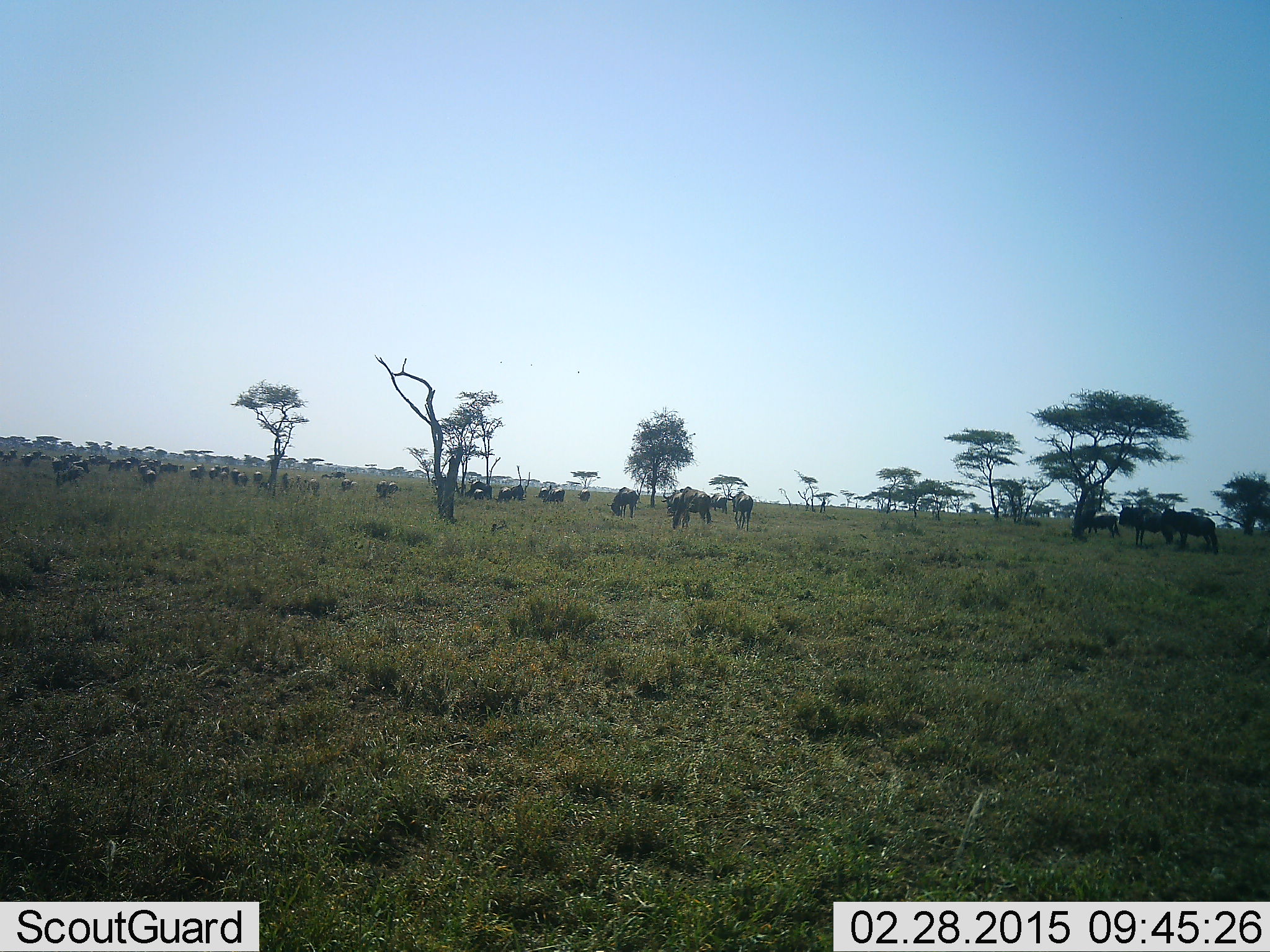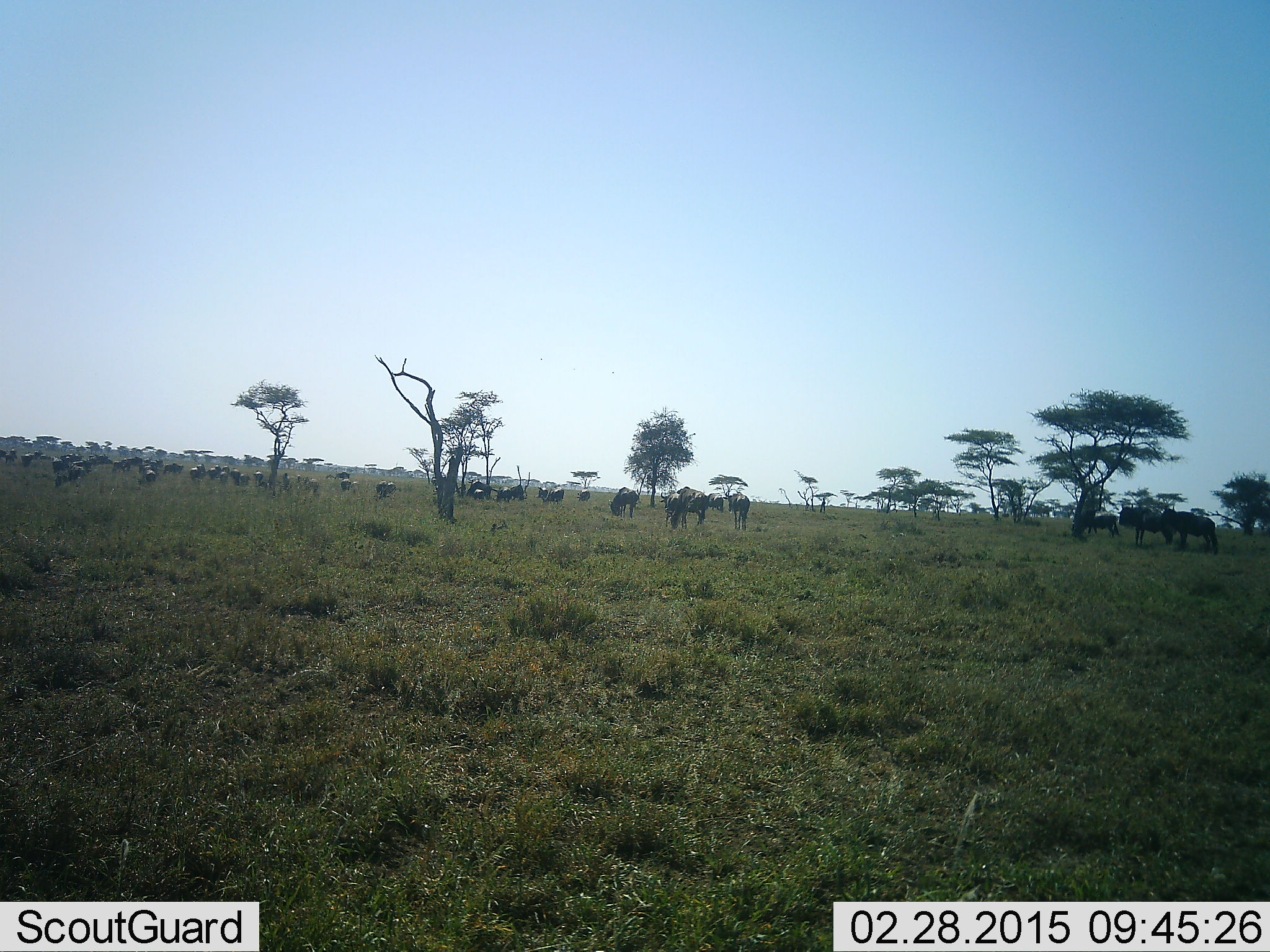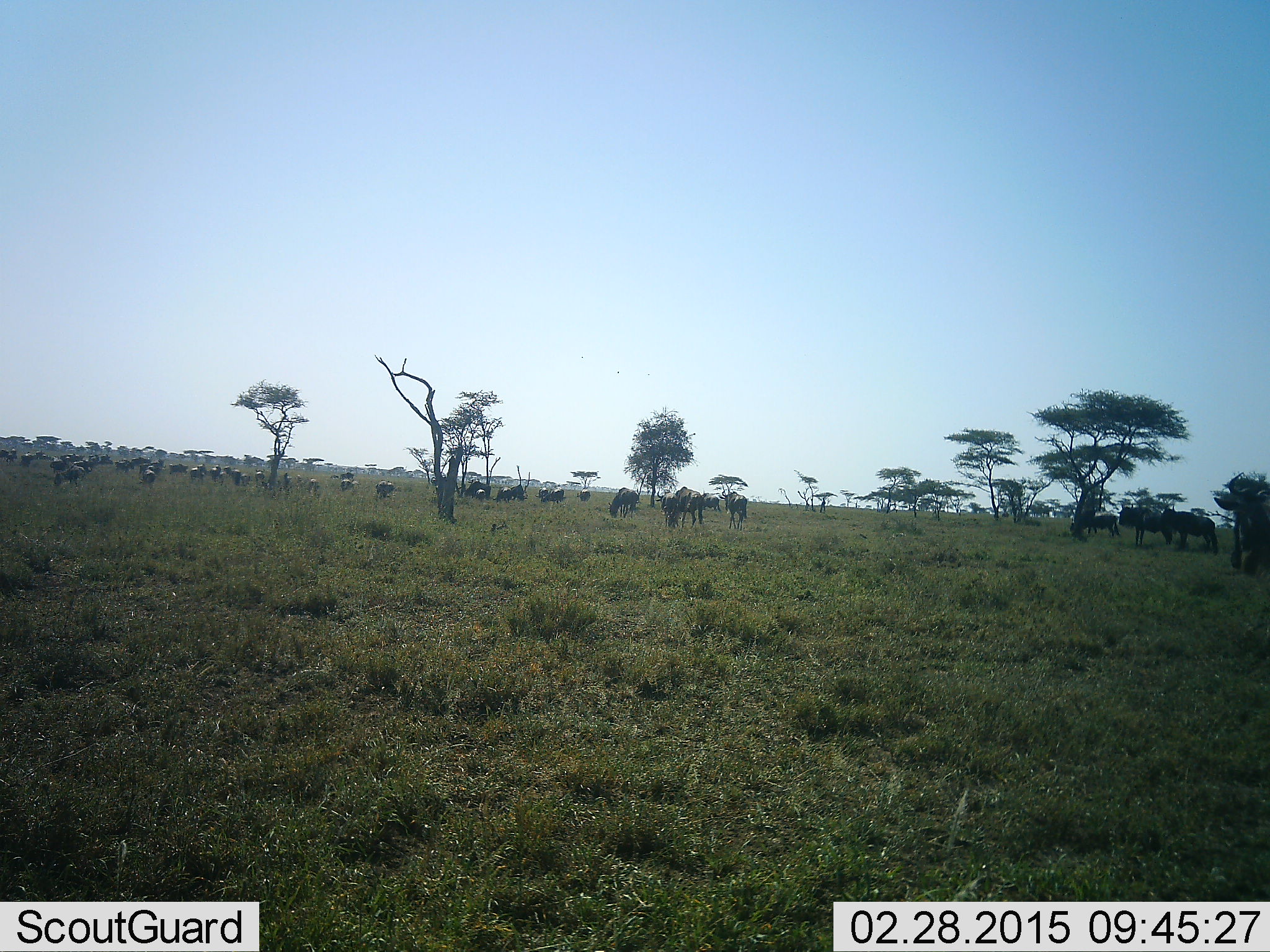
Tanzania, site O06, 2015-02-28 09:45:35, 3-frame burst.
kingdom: Animalia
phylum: Chordata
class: Mammalia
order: Artiodactyla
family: Bovidae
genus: Connochaetes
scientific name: Connochaetes taurinus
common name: blue wildebeest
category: wildebeest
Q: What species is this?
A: Wildebeest (blue wildebeest) (Connochaetes taurinus).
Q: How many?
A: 11-50.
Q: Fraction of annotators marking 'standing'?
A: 60%.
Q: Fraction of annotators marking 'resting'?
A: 30%.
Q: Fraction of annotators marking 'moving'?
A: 50%.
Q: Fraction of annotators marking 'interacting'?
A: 20%.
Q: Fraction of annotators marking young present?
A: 20%.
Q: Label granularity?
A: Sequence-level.